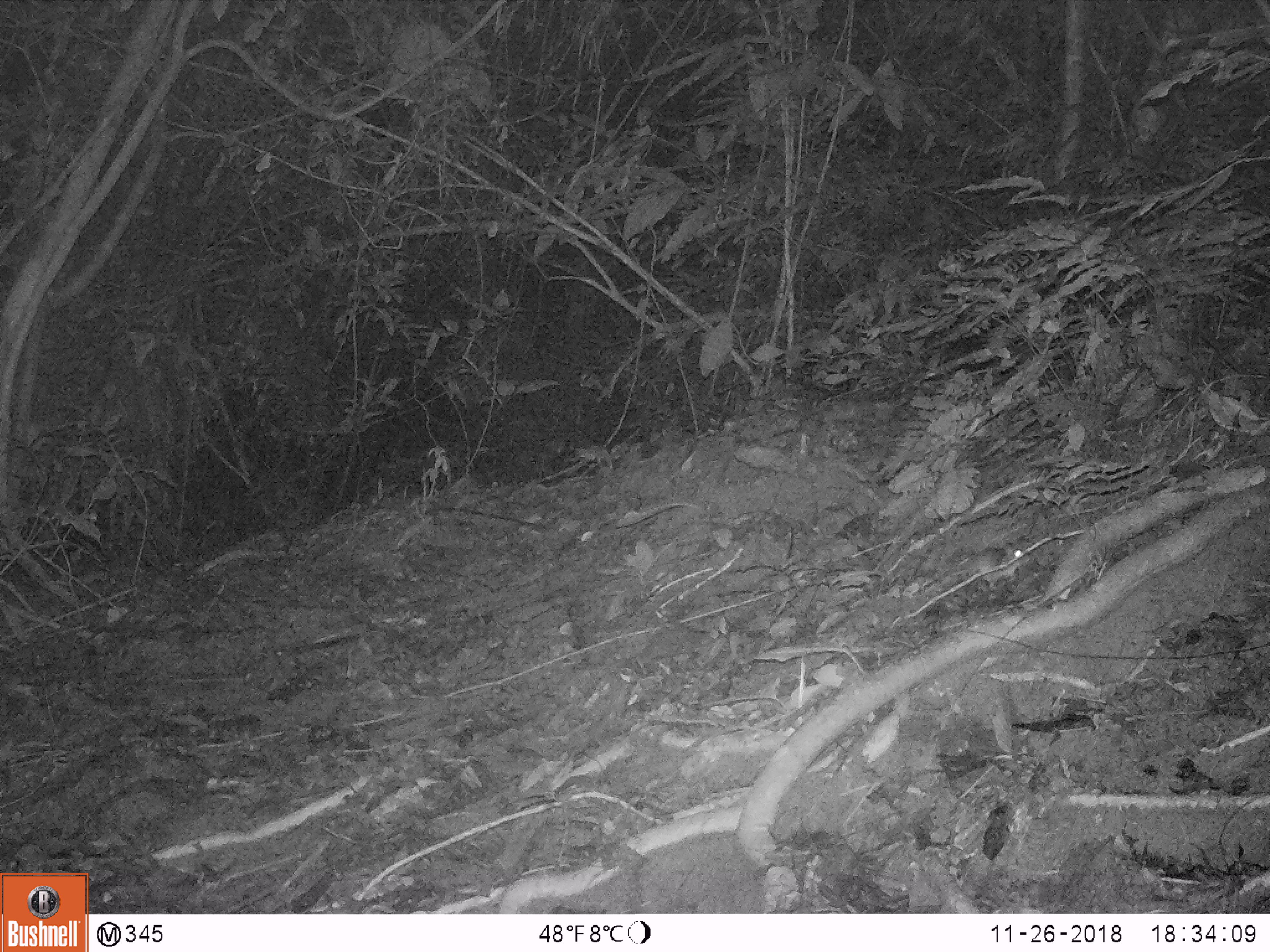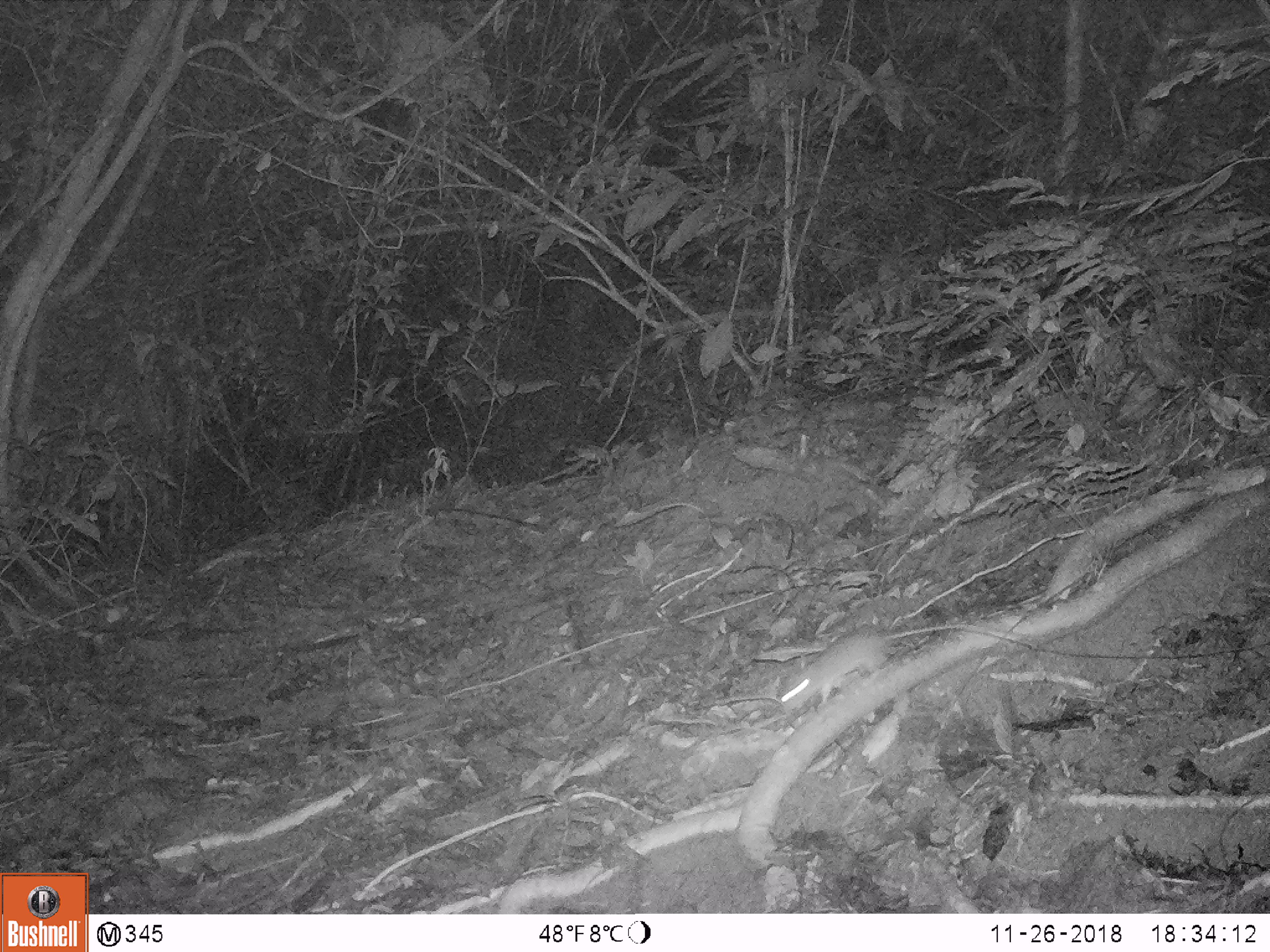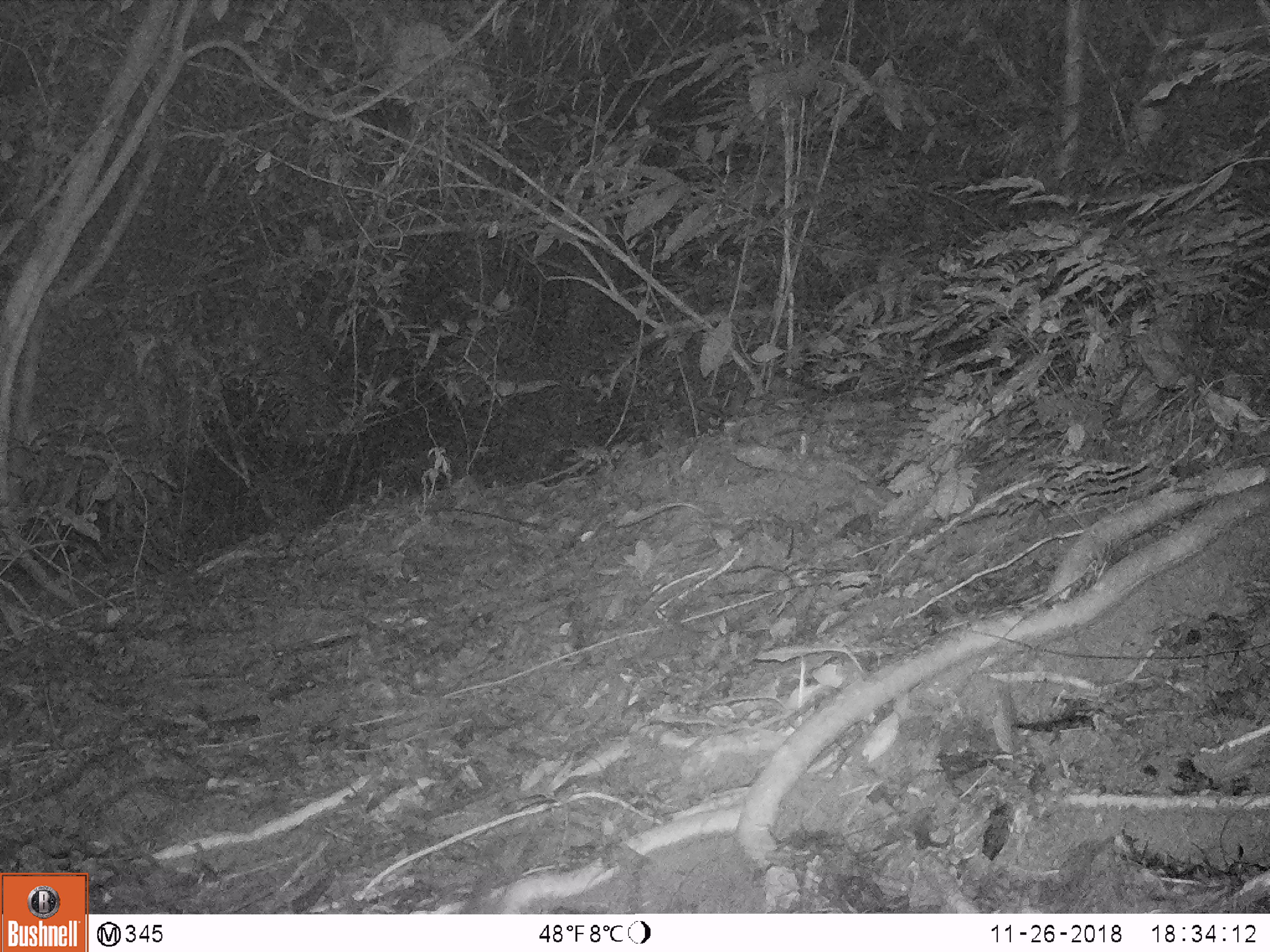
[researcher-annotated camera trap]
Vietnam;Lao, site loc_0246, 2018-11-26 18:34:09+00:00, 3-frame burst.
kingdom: Animalia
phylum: Chordata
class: Mammalia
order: Rodentia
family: Muridae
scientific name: Muridae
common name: old-world mice and rats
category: unidentified murid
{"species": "unidentified murid (old-world mice and rats) (Muridae)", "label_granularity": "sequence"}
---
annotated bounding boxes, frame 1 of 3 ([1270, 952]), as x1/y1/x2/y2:
unidentified murid: 947/538/1038/589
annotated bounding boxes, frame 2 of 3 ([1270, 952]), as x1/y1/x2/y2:
unidentified murid: 777/624/1038/705